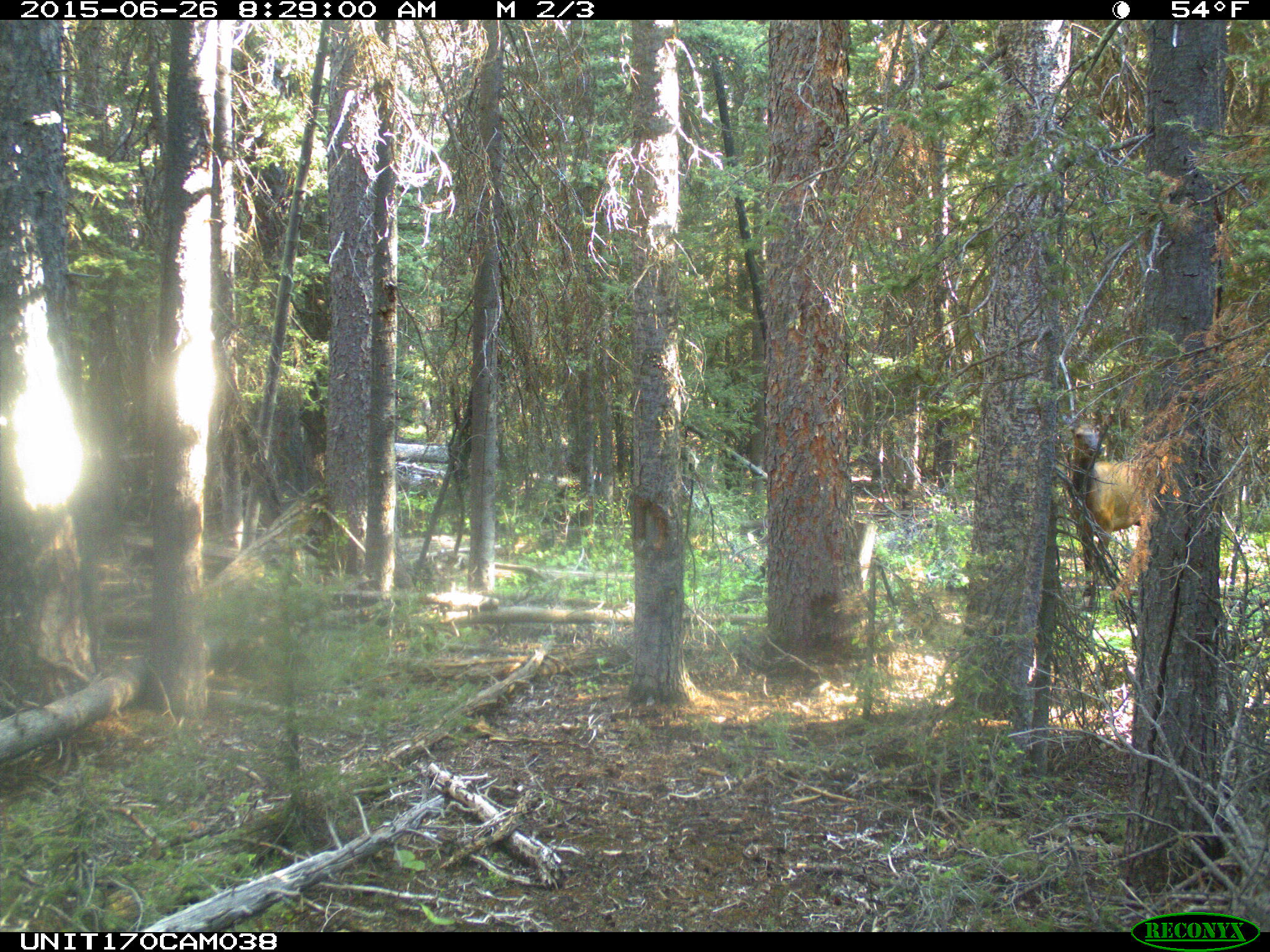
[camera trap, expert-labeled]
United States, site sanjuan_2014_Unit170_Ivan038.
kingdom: Animalia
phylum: Chordata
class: Mammalia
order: Artiodactyla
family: Cervidae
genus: Cervus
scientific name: Cervus elaphus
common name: red deer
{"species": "Cervus elaphus (red deer)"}